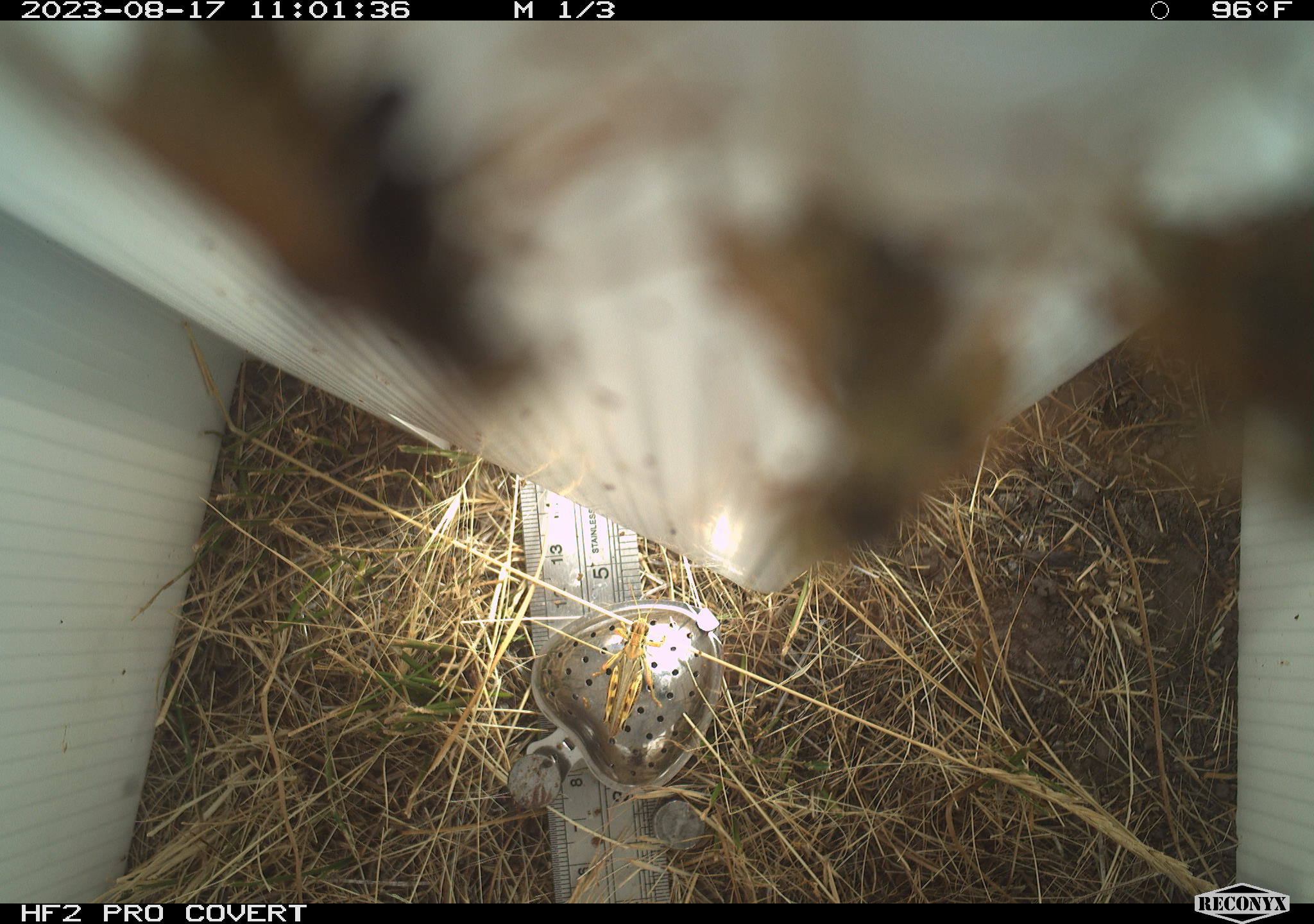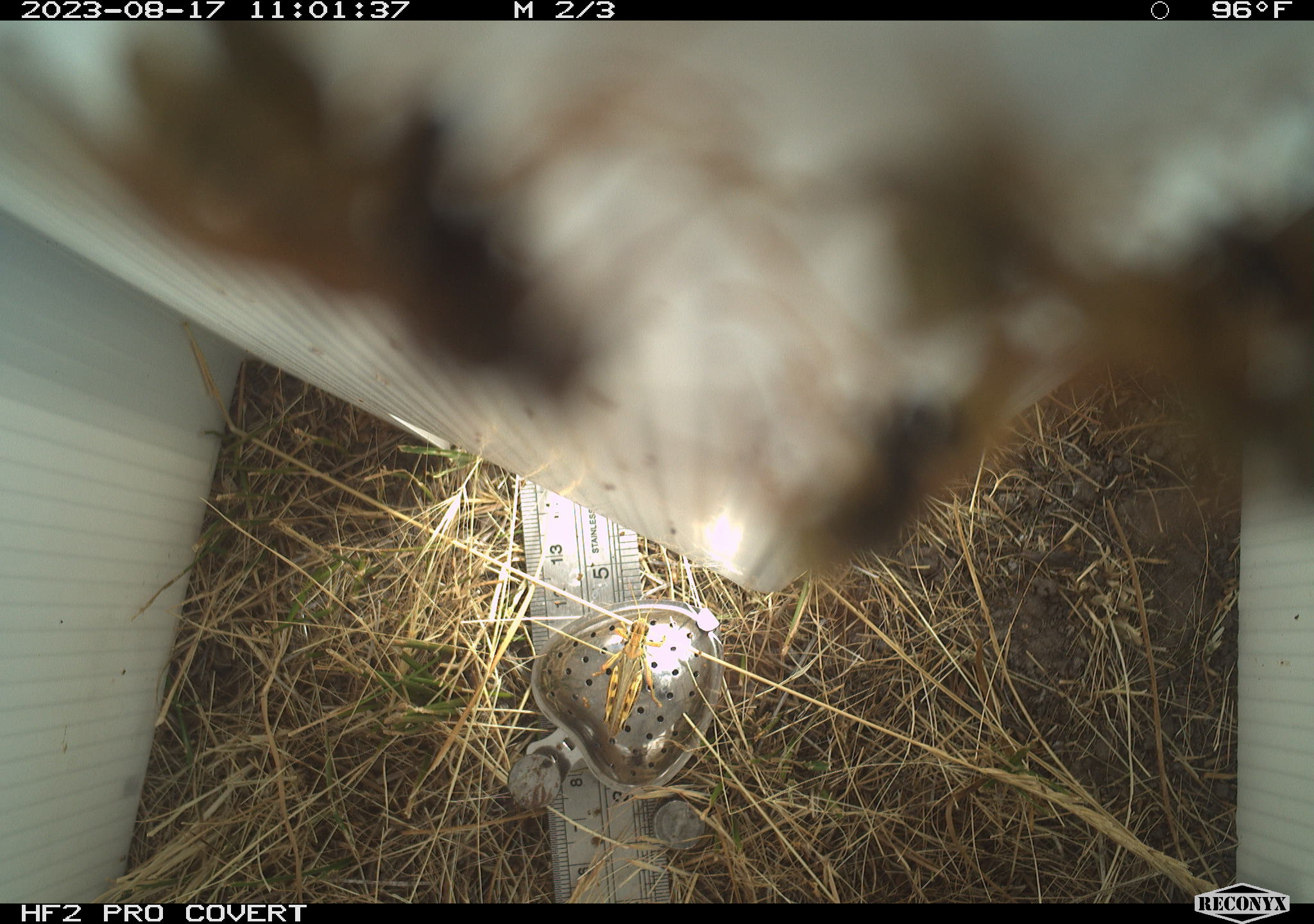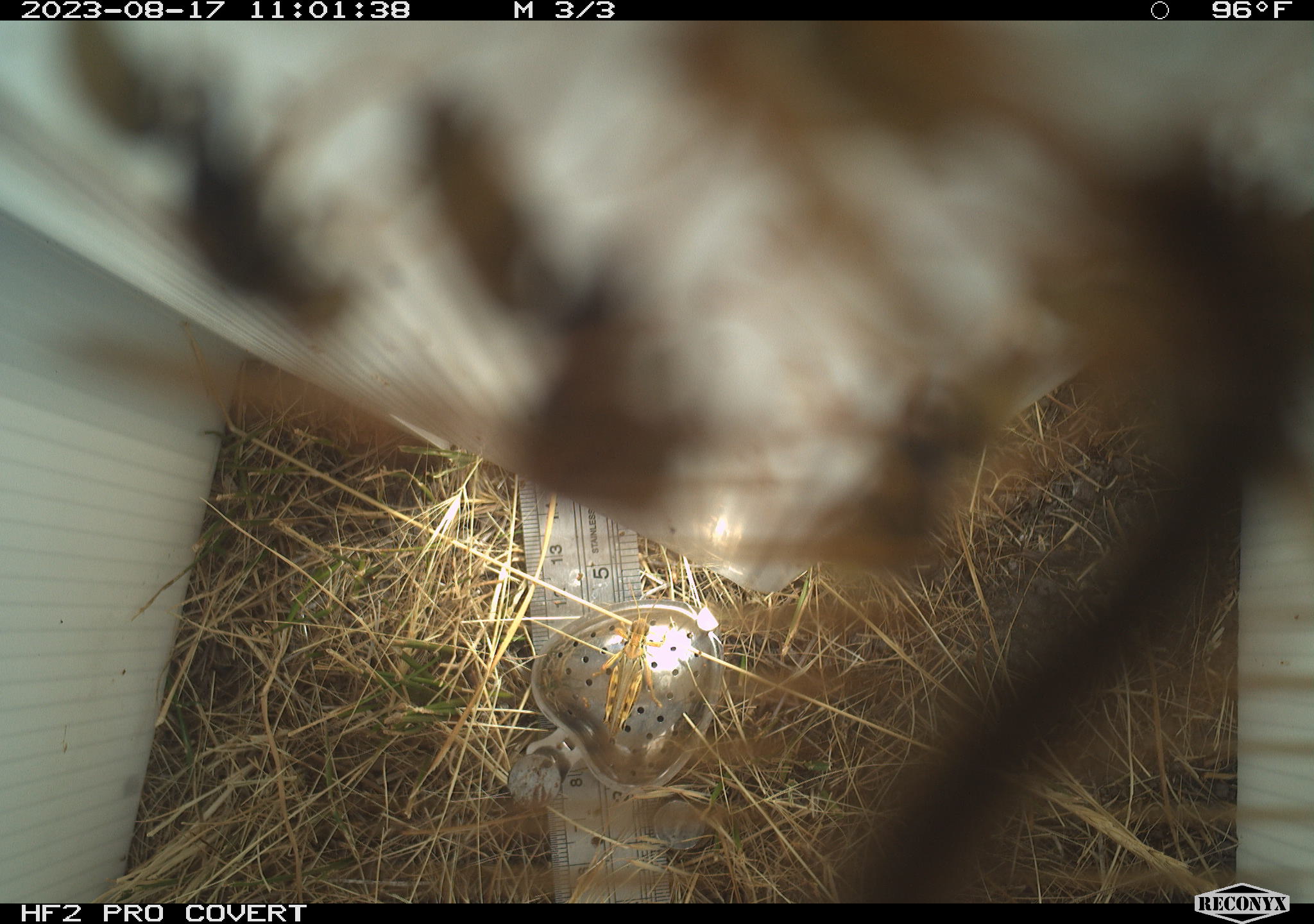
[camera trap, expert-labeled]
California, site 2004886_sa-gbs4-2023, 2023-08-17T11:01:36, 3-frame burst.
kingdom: Animalia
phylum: Arthropoda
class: Insecta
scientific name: Insecta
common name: insect